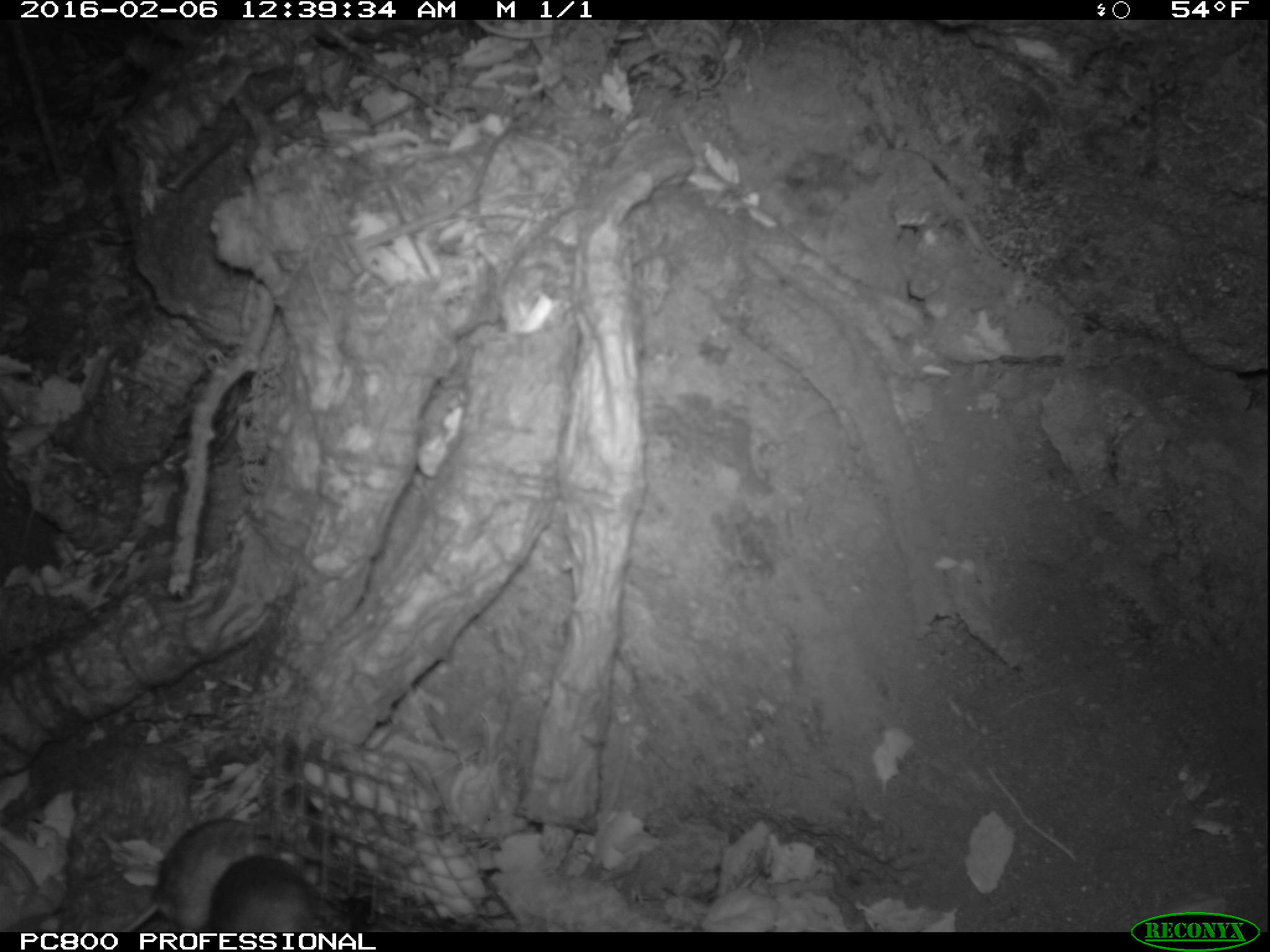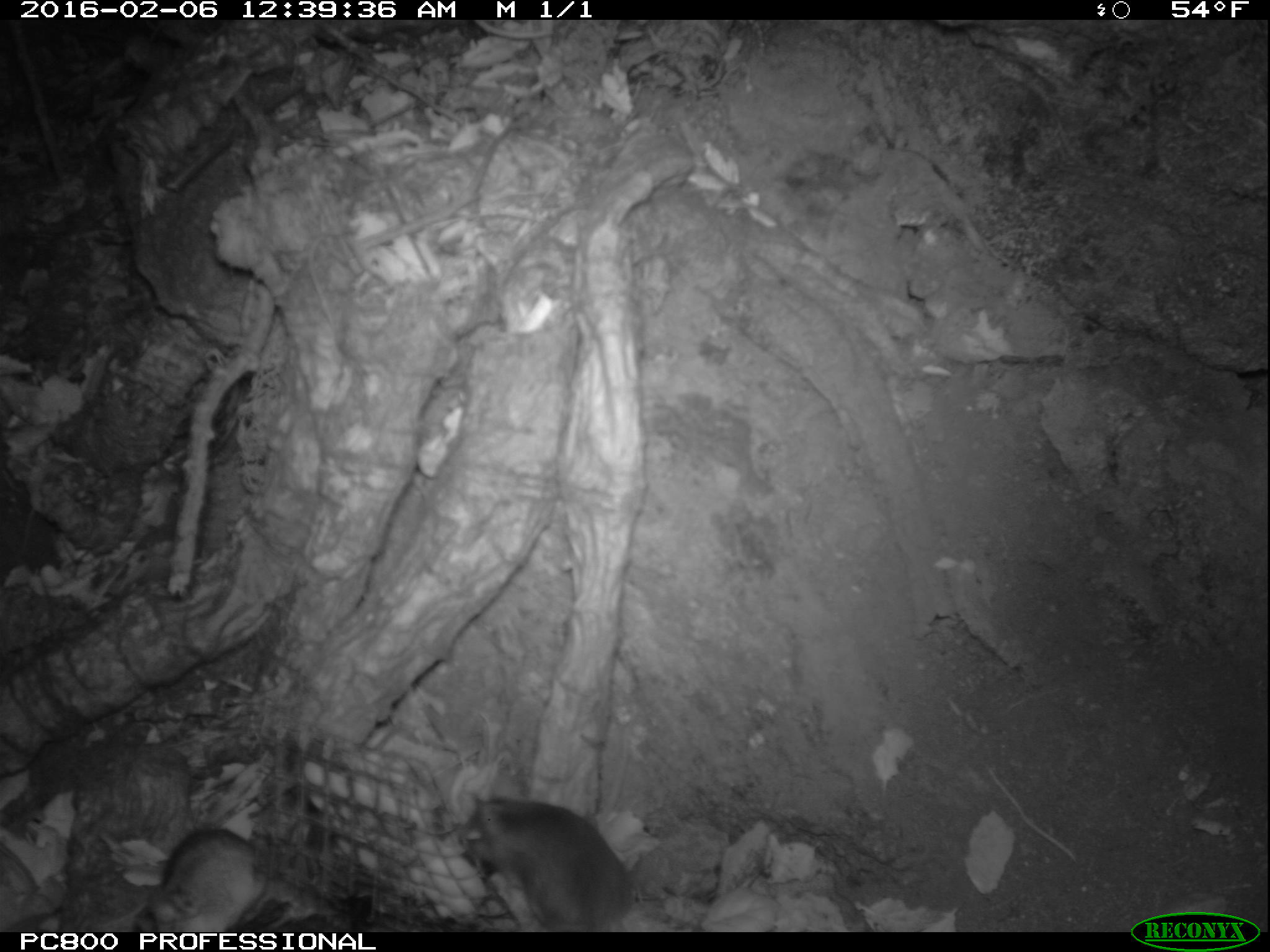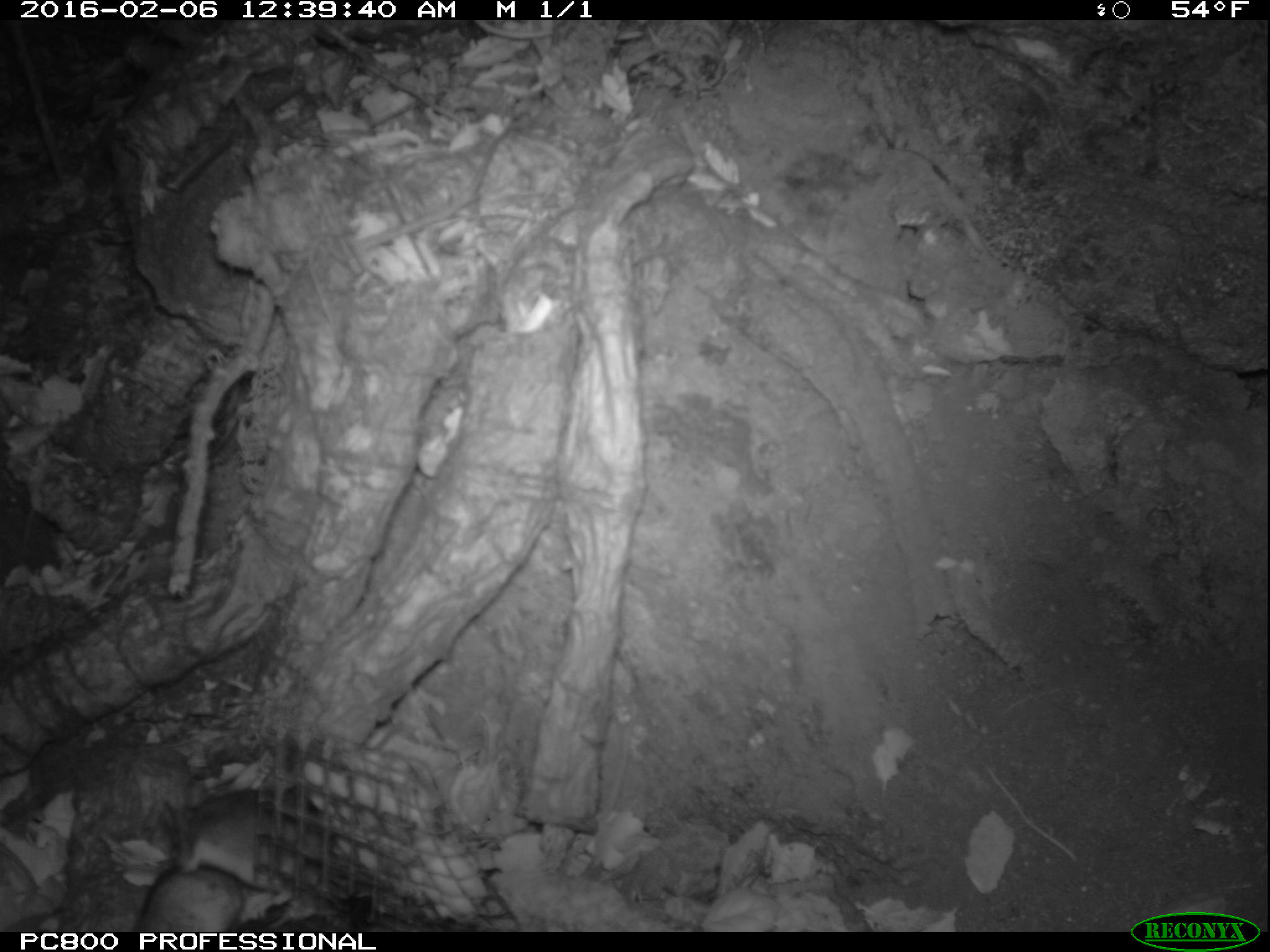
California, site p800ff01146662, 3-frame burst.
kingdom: Animalia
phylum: Chordata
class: Mammalia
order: Rodentia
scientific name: Rodentia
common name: rodent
Rodent (Rodentia).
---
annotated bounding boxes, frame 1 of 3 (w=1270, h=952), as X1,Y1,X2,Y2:
rodent: 117,812,284,932; 204,853,321,932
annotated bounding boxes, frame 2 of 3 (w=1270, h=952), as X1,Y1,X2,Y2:
rodent: 460,796,633,932; 133,827,265,932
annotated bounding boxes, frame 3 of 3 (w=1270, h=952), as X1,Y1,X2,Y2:
rodent: 167,787,330,894